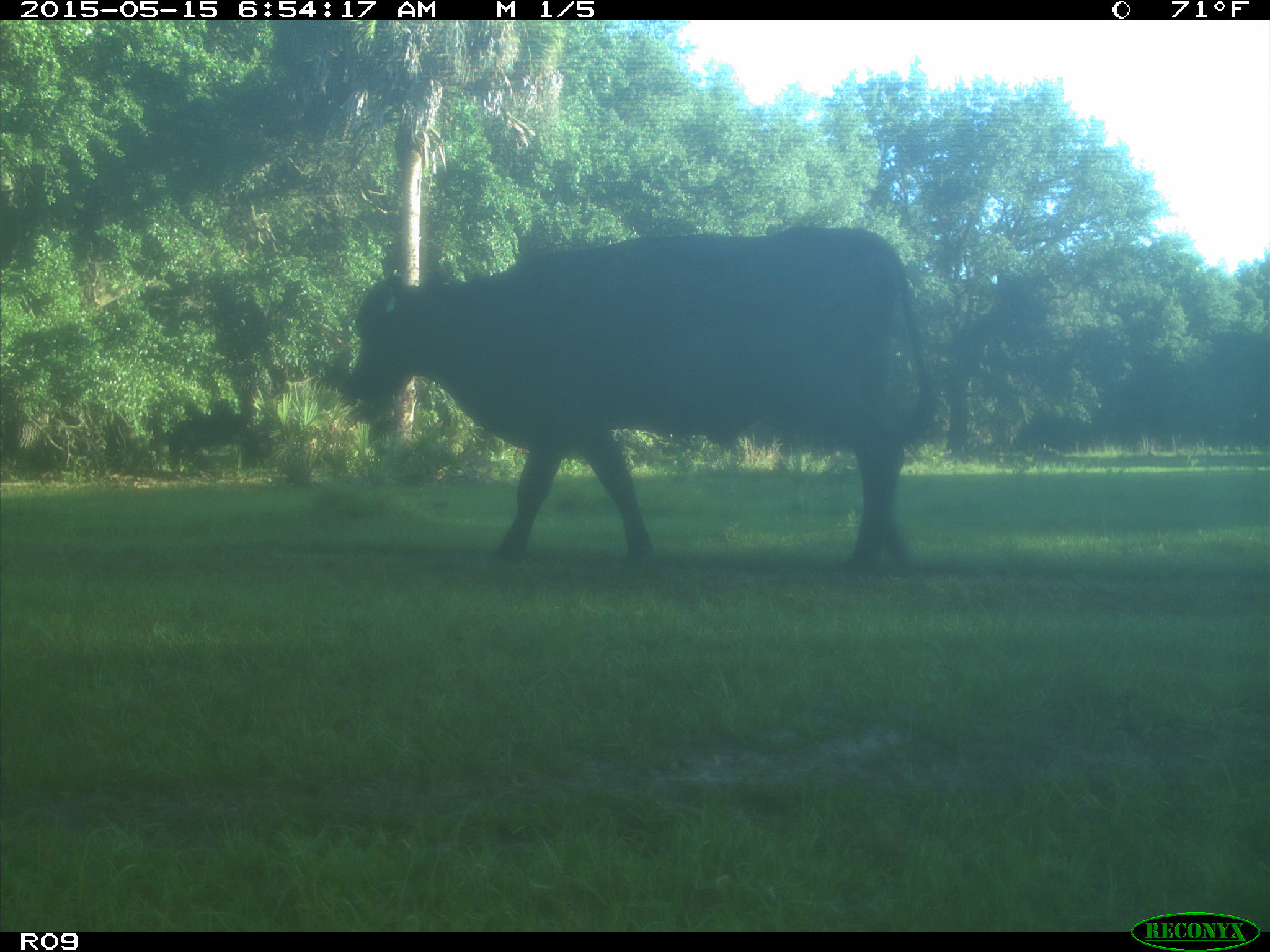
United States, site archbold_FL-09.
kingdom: Animalia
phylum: Chordata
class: Mammalia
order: Artiodactyla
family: Bovidae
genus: Bos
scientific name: Bos taurus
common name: domestic cow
Bos taurus (domestic cow).